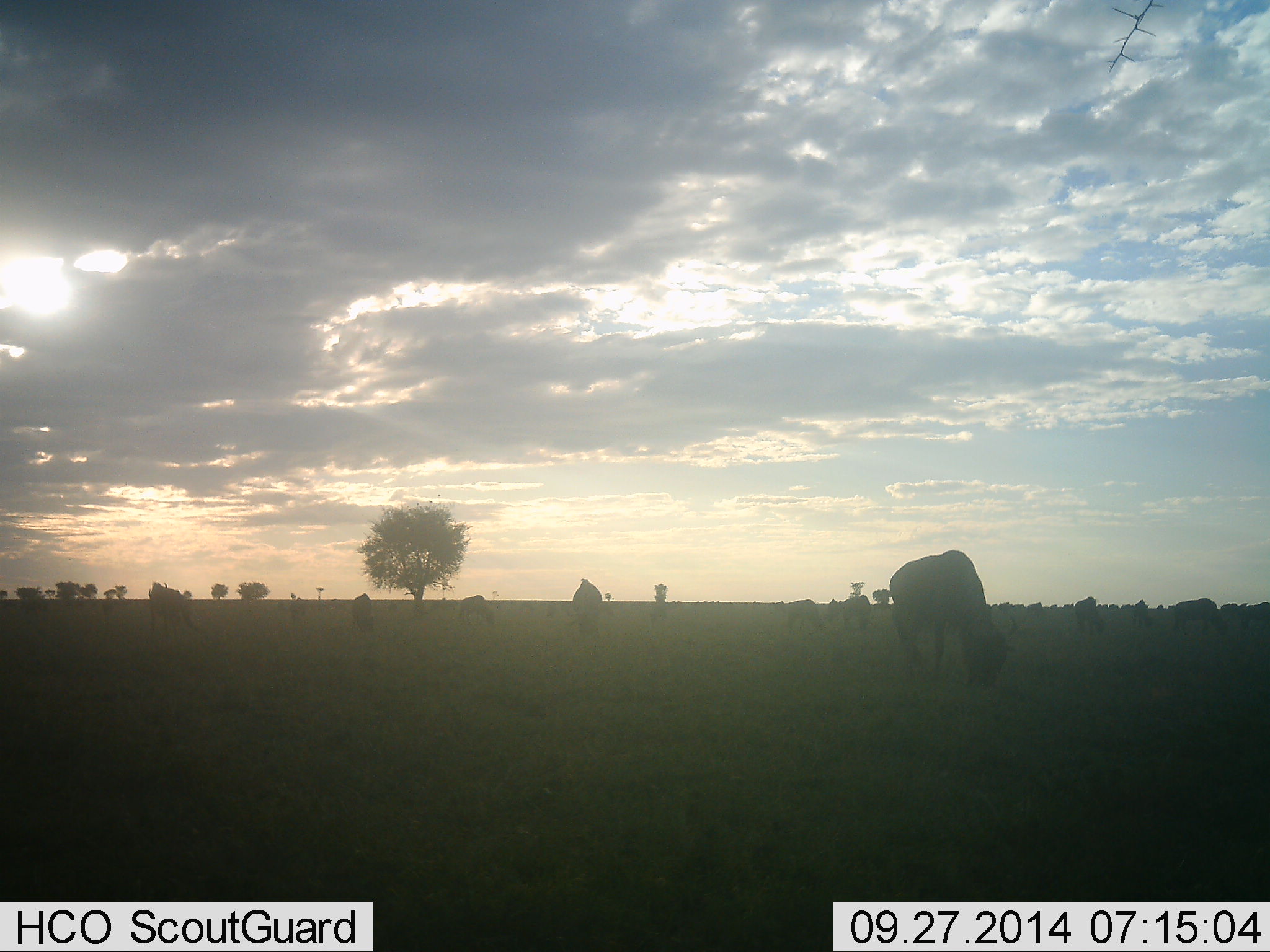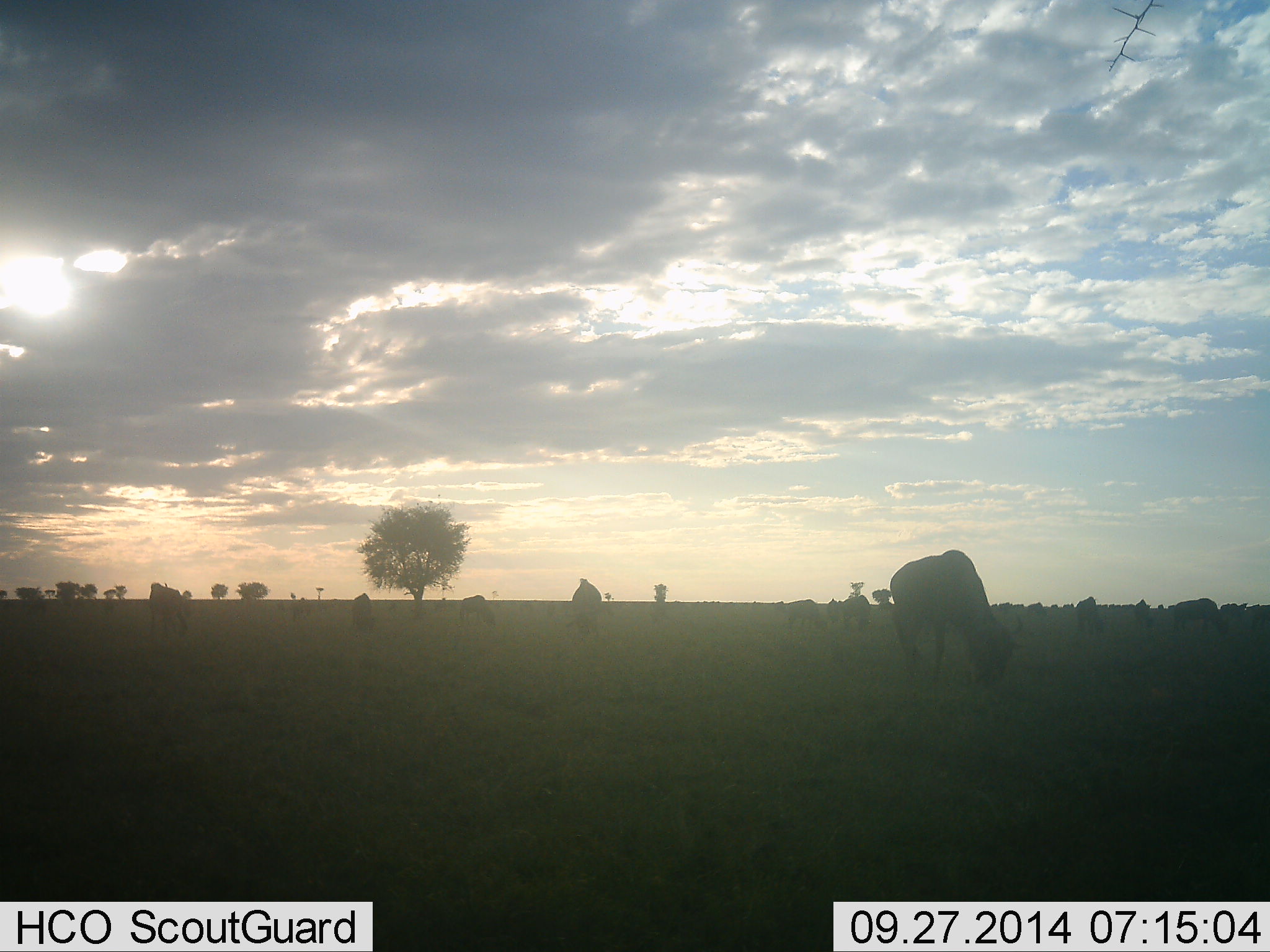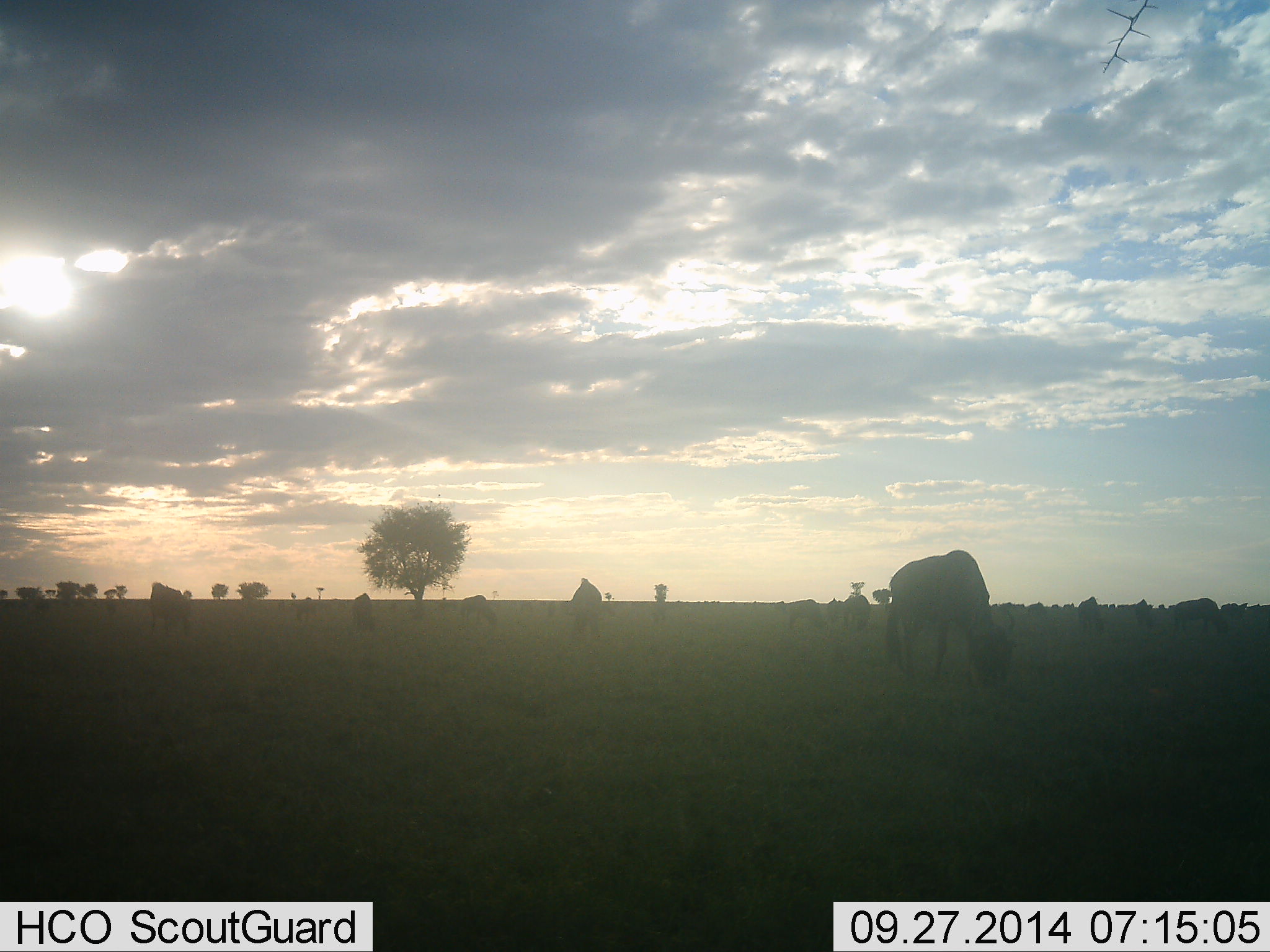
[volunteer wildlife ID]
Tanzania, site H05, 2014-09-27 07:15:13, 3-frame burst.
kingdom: Animalia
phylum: Chordata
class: Mammalia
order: Artiodactyla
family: Bovidae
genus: Connochaetes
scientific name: Connochaetes taurinus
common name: blue wildebeest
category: wildebeest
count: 11-50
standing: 20%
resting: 0%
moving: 0%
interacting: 0%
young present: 0%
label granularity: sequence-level